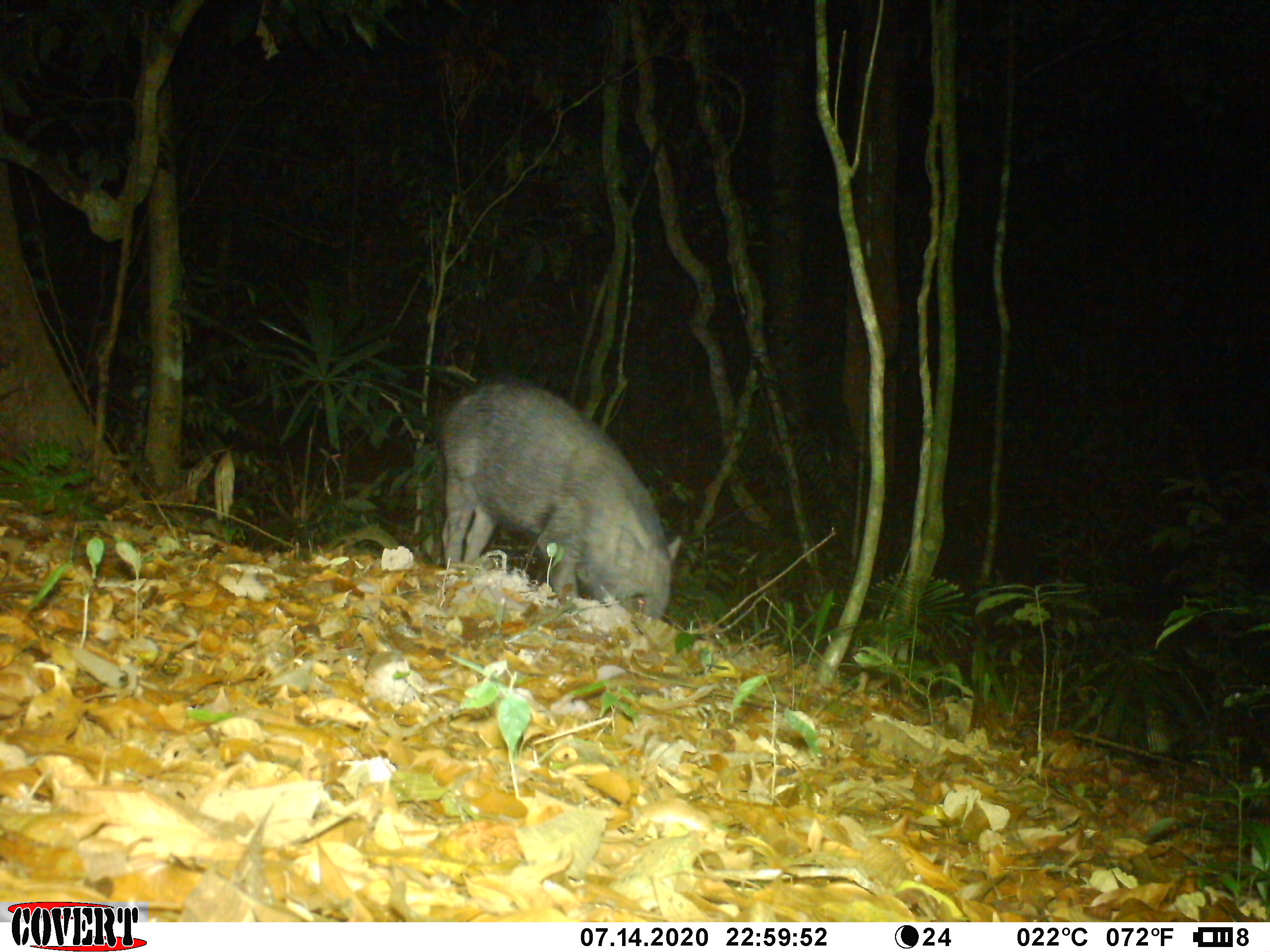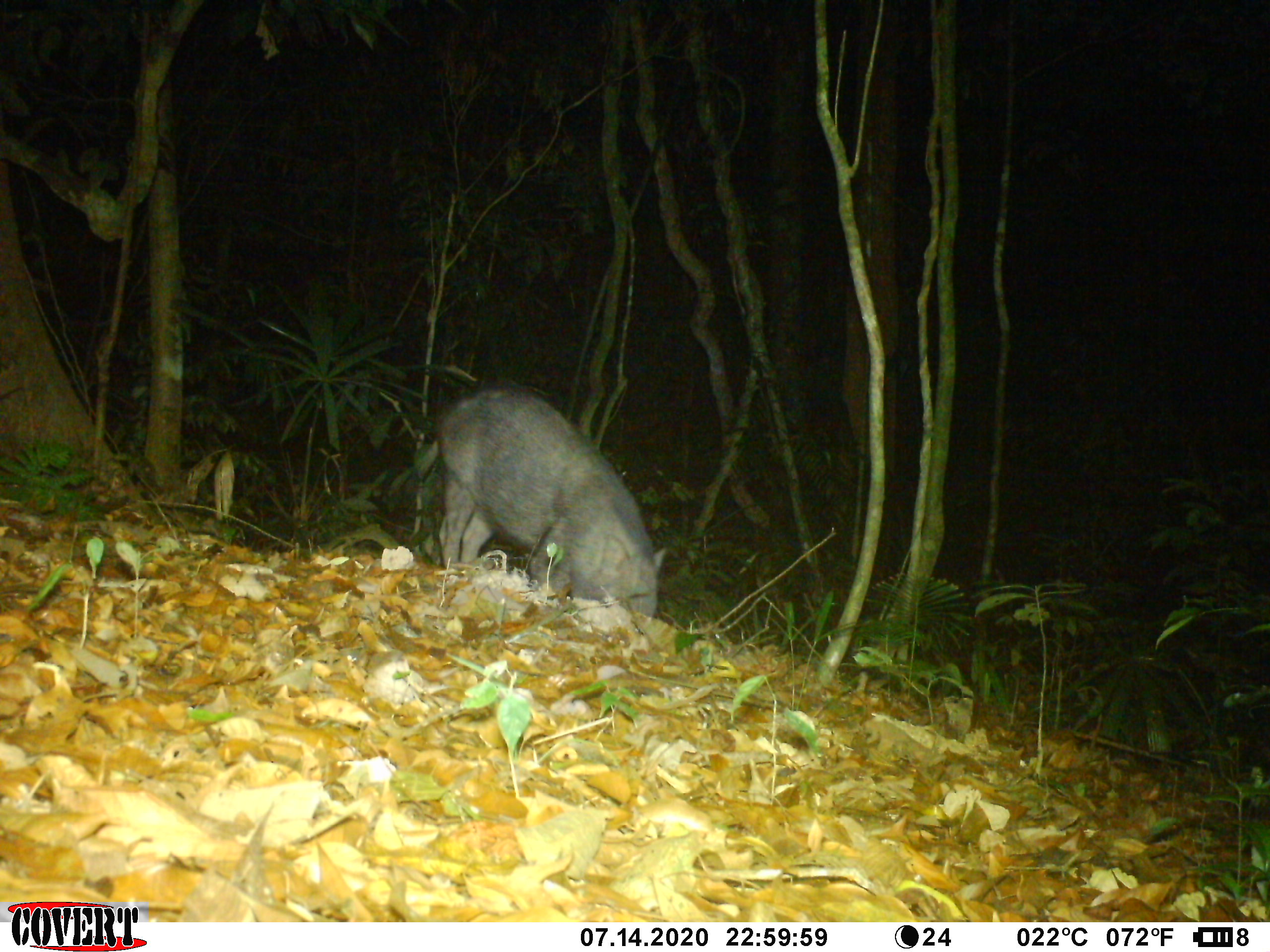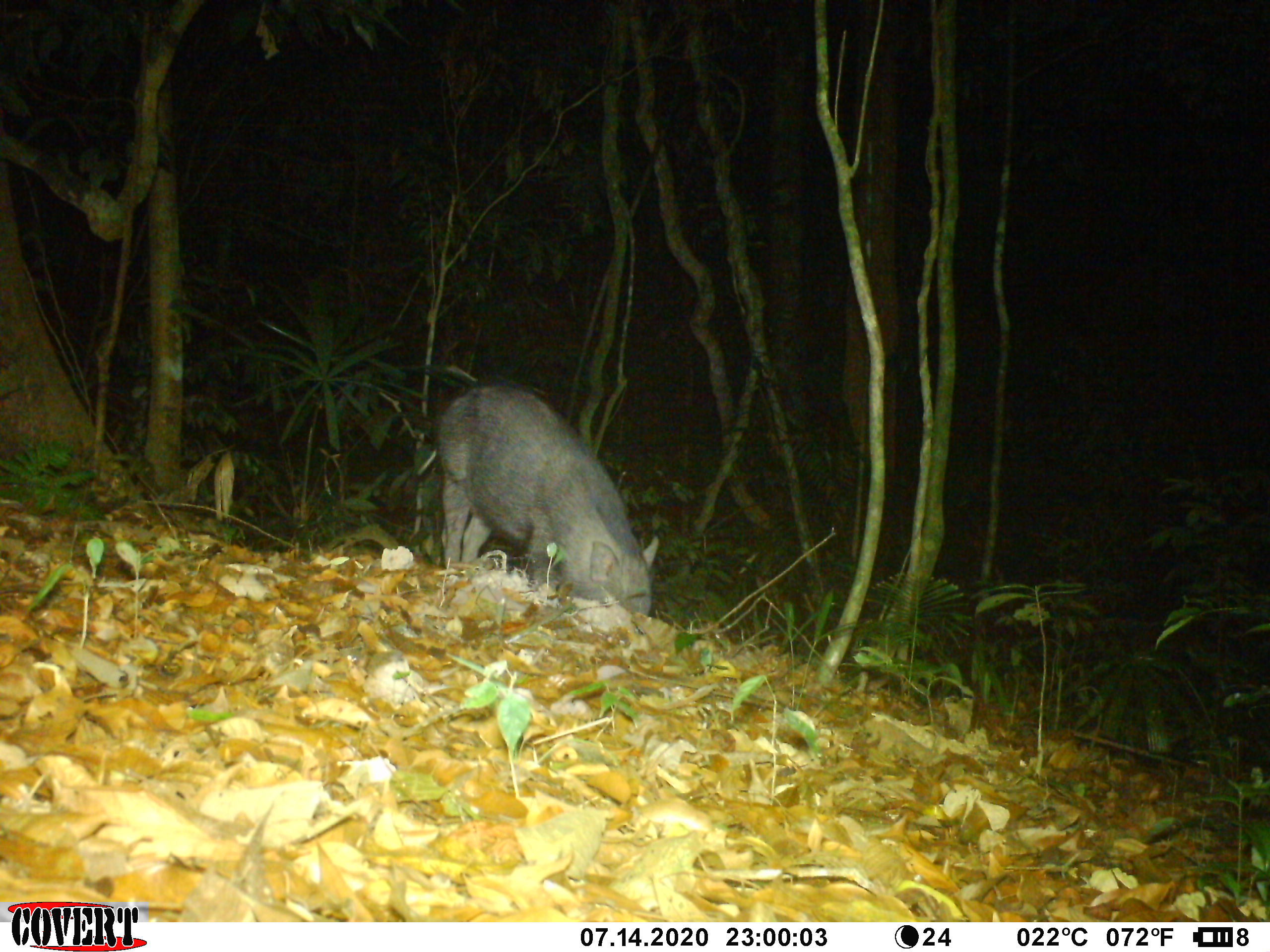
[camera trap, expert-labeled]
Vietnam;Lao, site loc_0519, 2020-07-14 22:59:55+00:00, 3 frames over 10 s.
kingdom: Animalia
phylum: Chordata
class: Mammalia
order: Artiodactyla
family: Suidae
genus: Sus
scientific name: Sus scrofa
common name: eurasian wild pig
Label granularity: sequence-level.